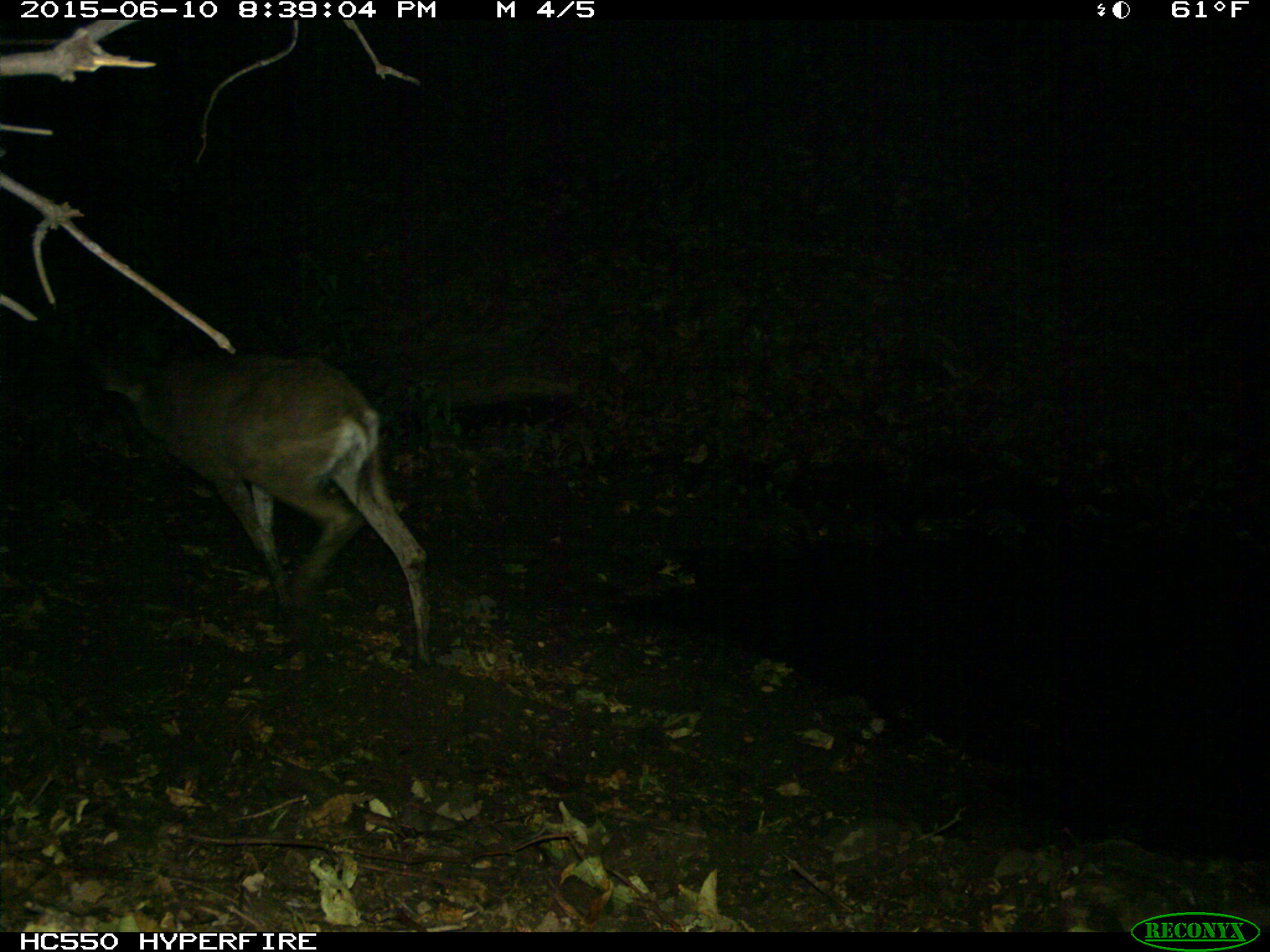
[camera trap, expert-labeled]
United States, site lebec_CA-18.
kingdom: Animalia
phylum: Chordata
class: Mammalia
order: Artiodactyla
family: Cervidae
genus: Odocoileus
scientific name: Odocoileus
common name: deer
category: unidentified deer